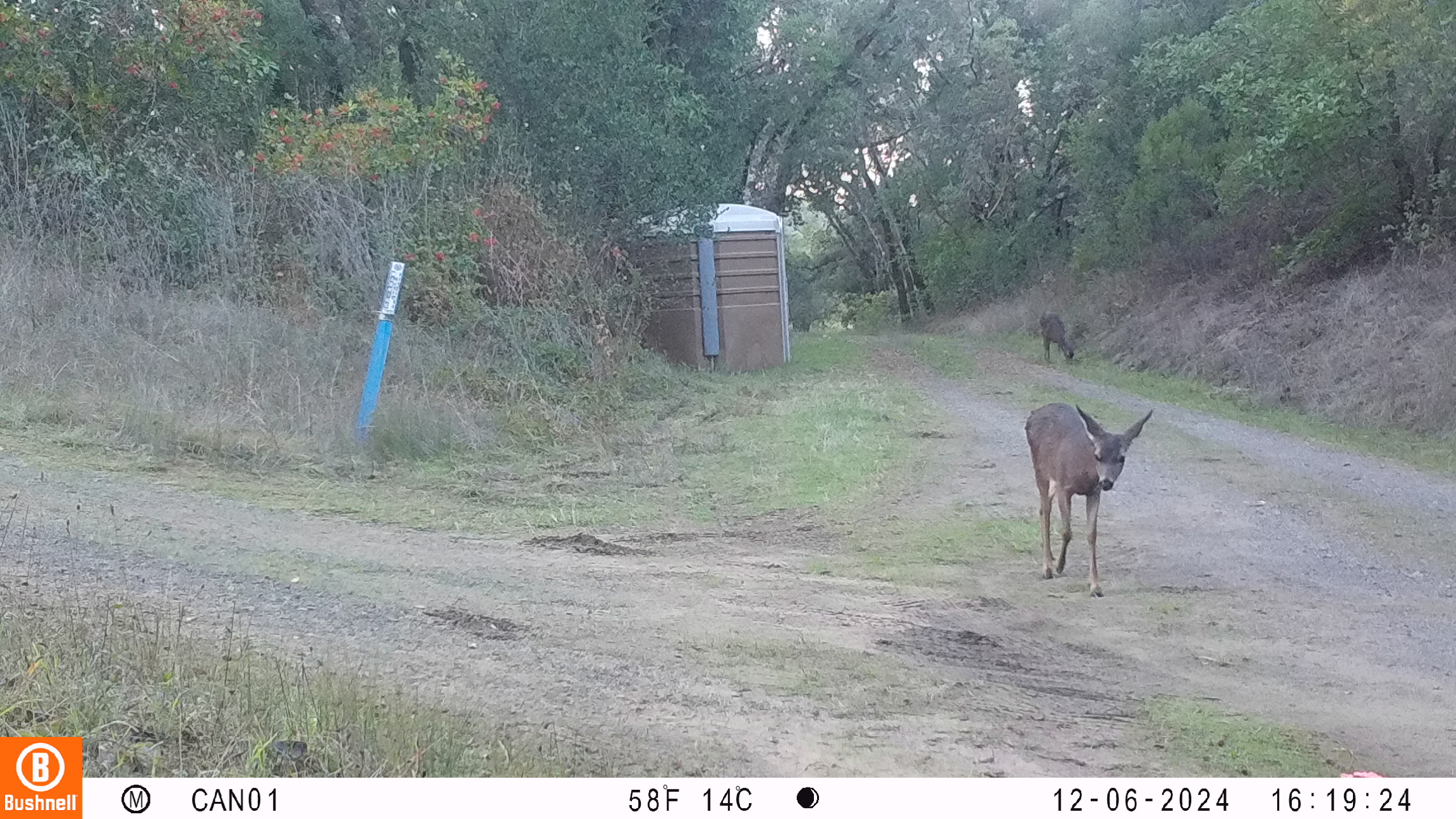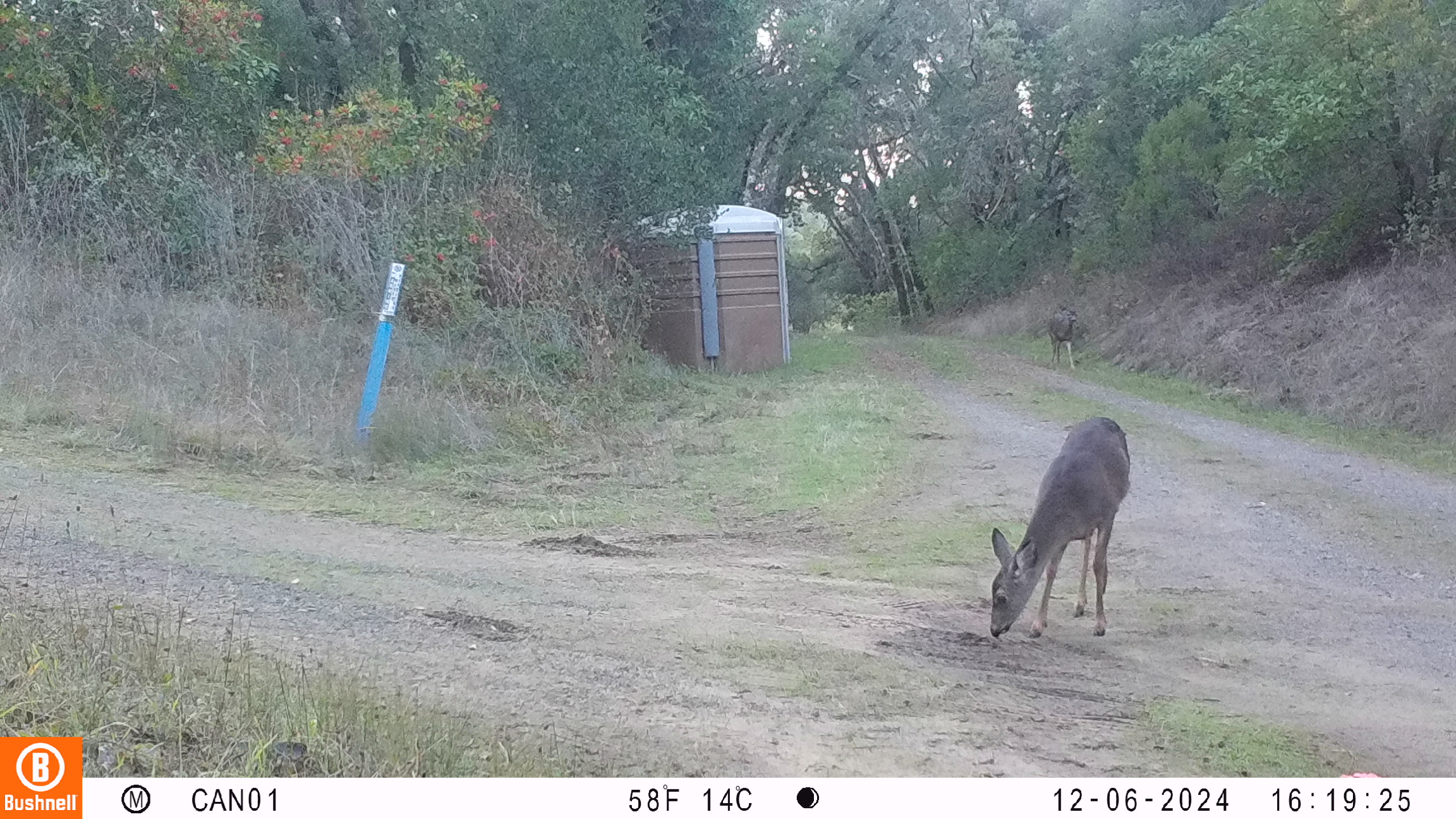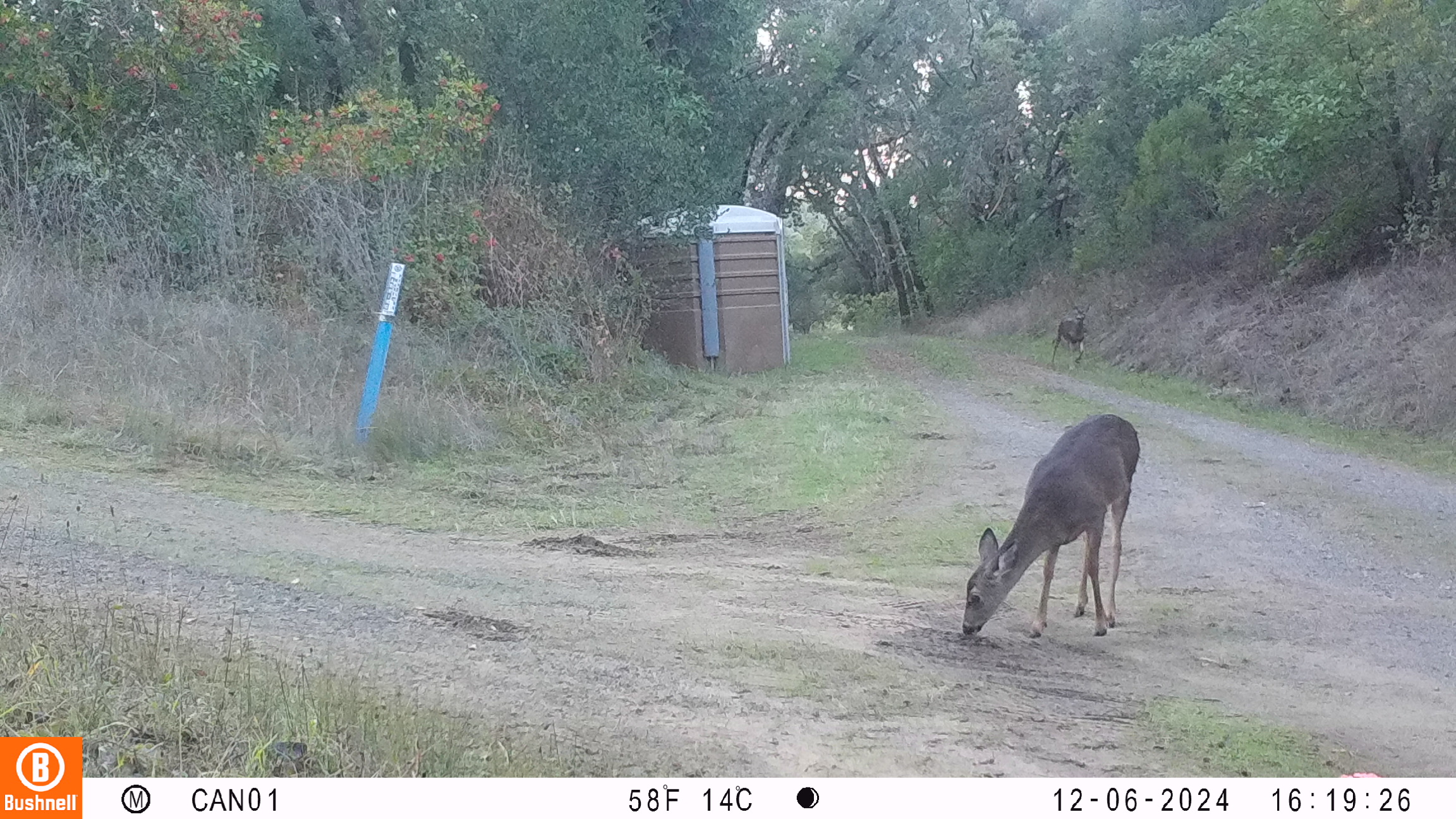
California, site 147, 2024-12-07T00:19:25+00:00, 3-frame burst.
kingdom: Animalia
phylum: Chordata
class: Mammalia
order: Artiodactyla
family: Cervidae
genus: Odocoileus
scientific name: Odocoileus hemionus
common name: mule deer